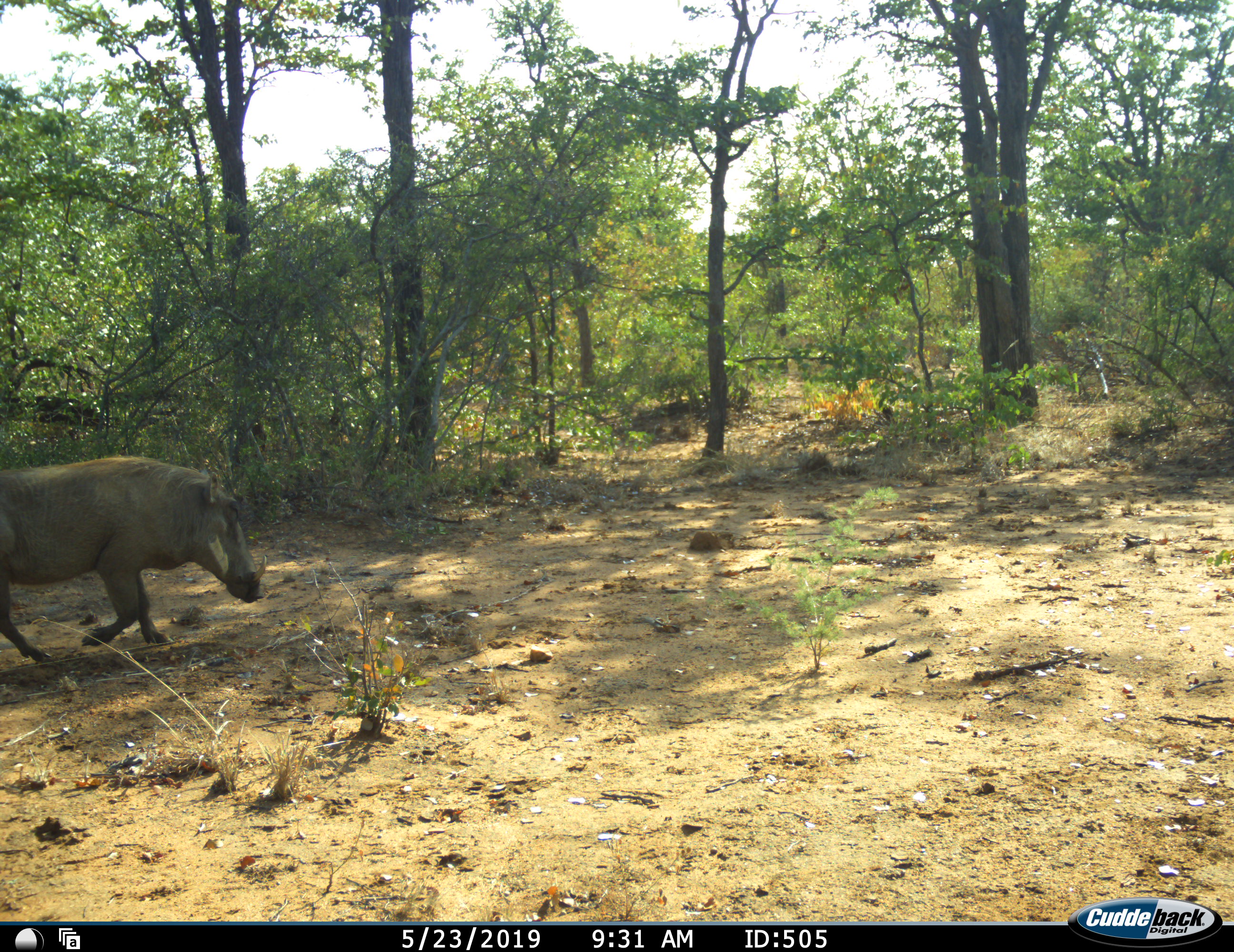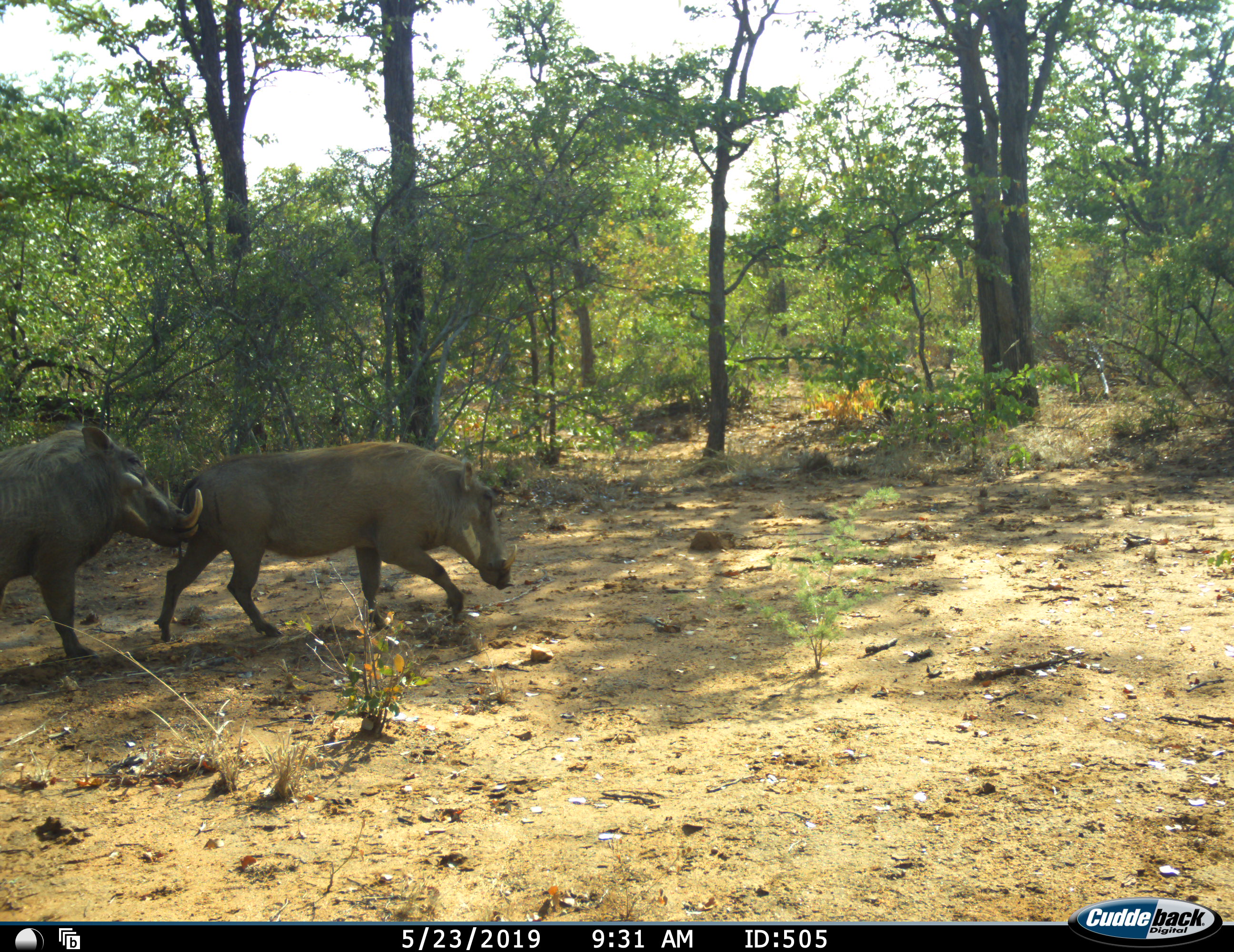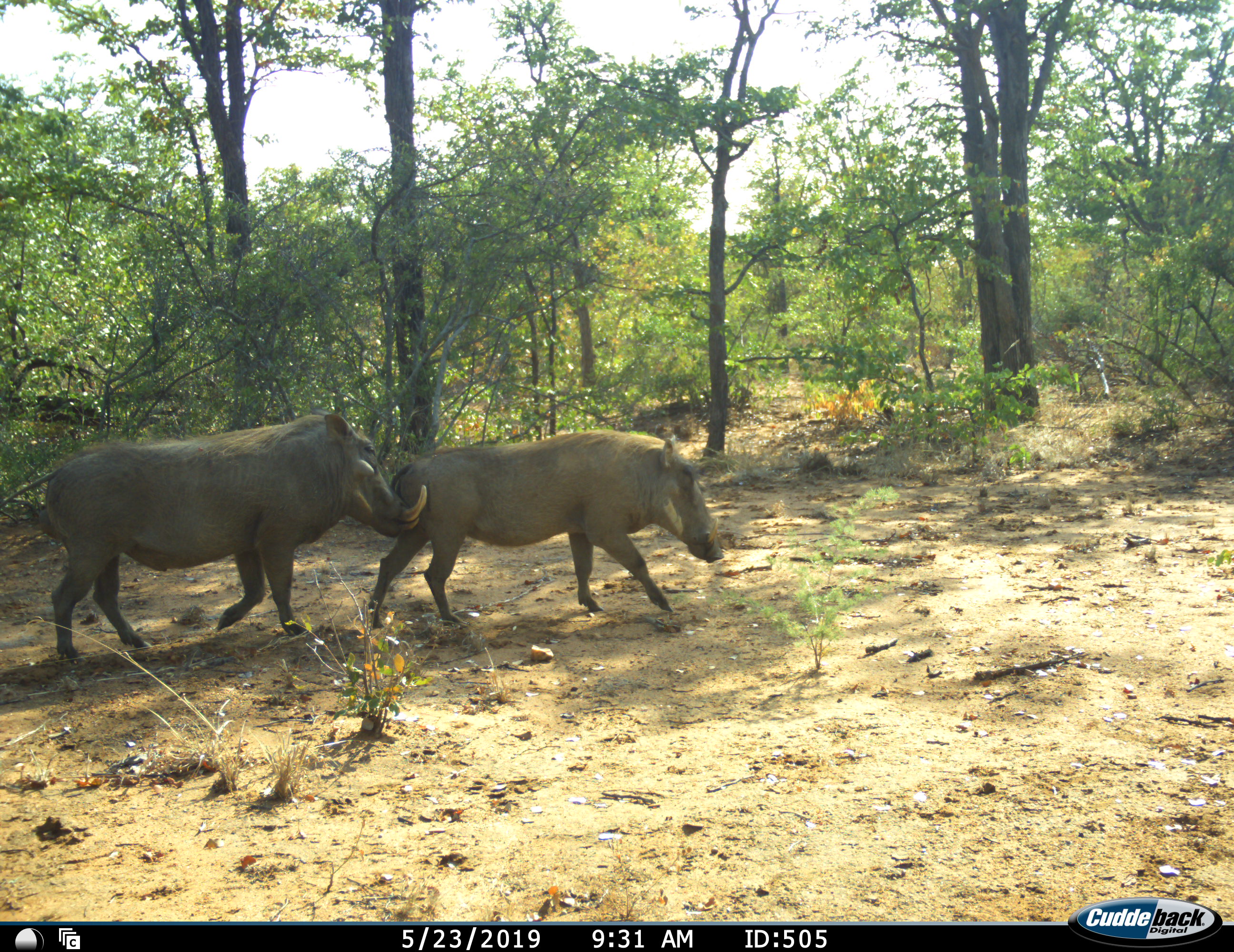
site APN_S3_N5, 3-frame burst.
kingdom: Animalia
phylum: Chordata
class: Mammalia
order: Artiodactyla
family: Suidae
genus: Phacochoerus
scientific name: Phacochoerus africanus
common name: warthog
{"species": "warthog (Phacochoerus africanus)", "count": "2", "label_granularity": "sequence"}